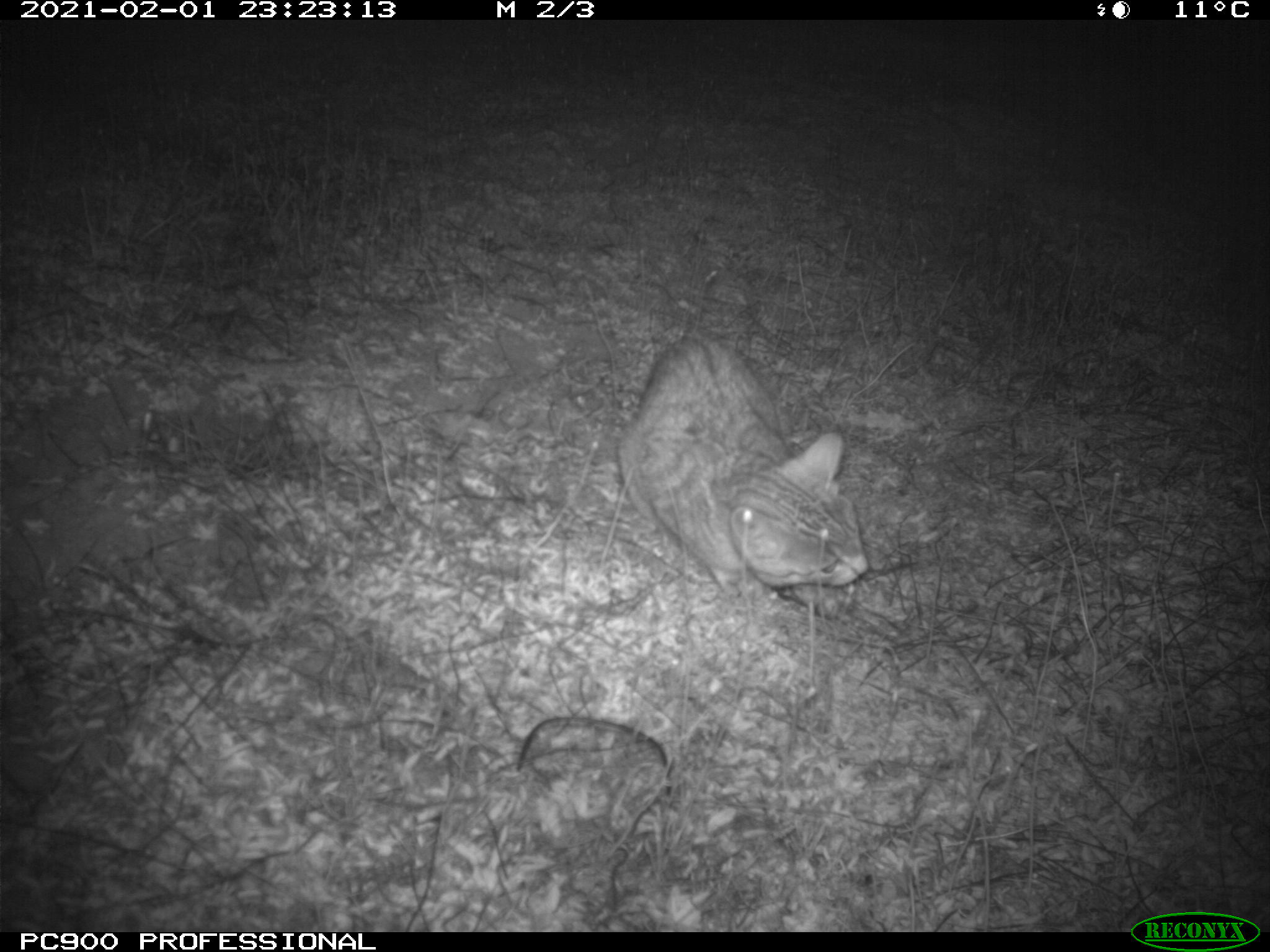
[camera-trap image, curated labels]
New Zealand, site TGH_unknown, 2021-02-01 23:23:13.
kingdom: Animalia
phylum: Chordata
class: Mammalia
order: Carnivora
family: Felidae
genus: Felis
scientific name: Felis catus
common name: domestic cat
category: cat